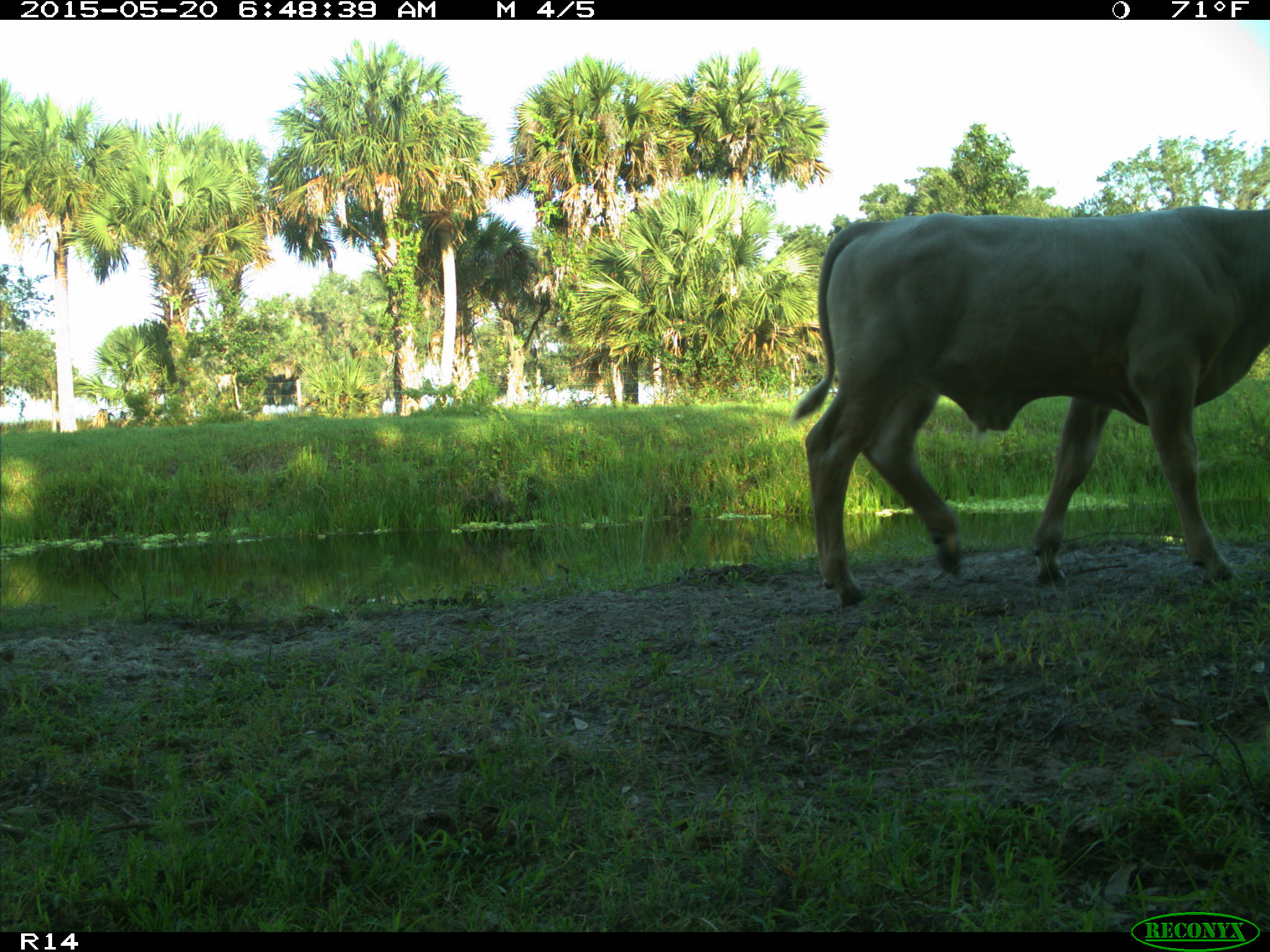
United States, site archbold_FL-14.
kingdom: Animalia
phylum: Chordata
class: Mammalia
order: Artiodactyla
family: Bovidae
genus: Bos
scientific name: Bos taurus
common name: domestic cow